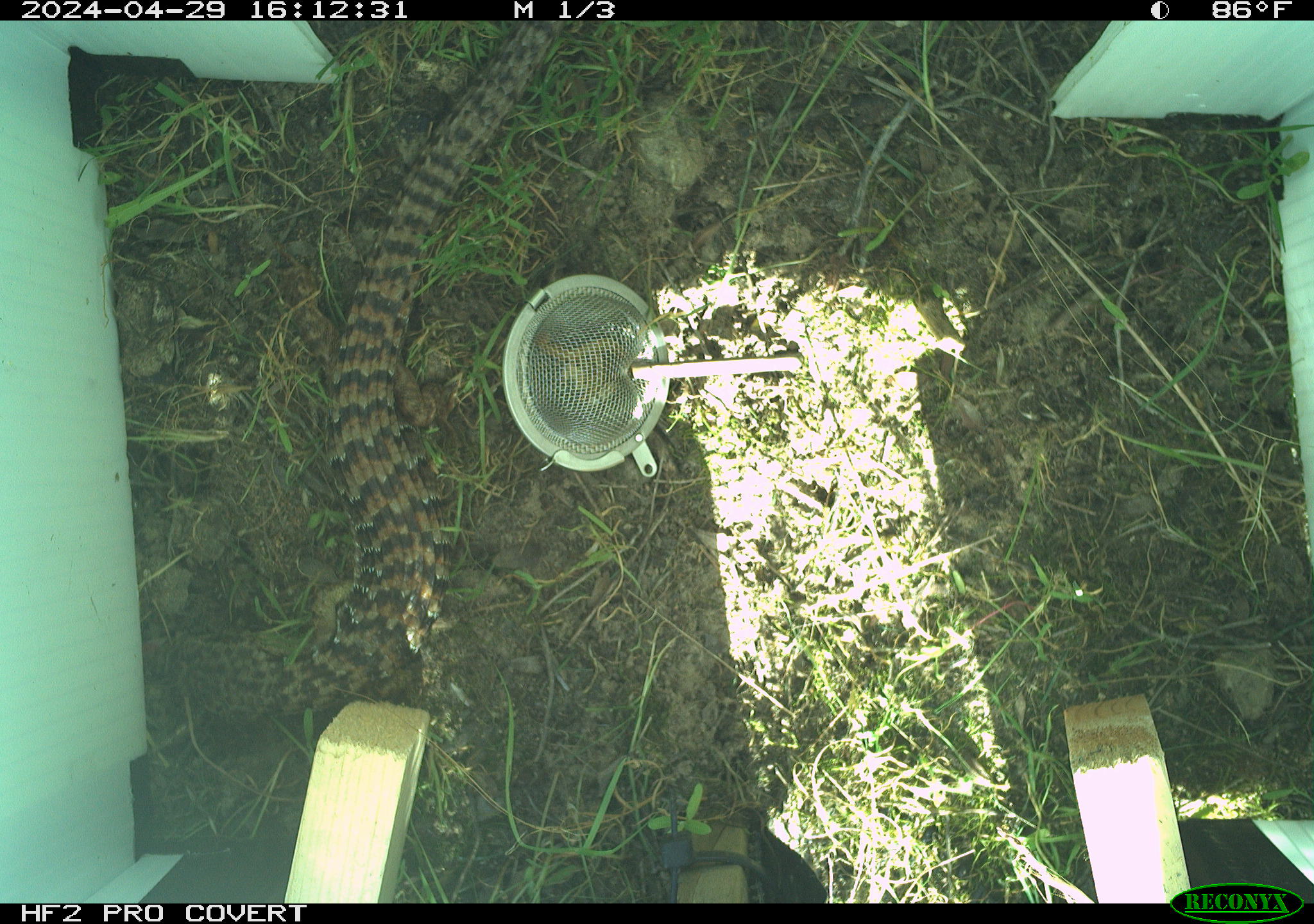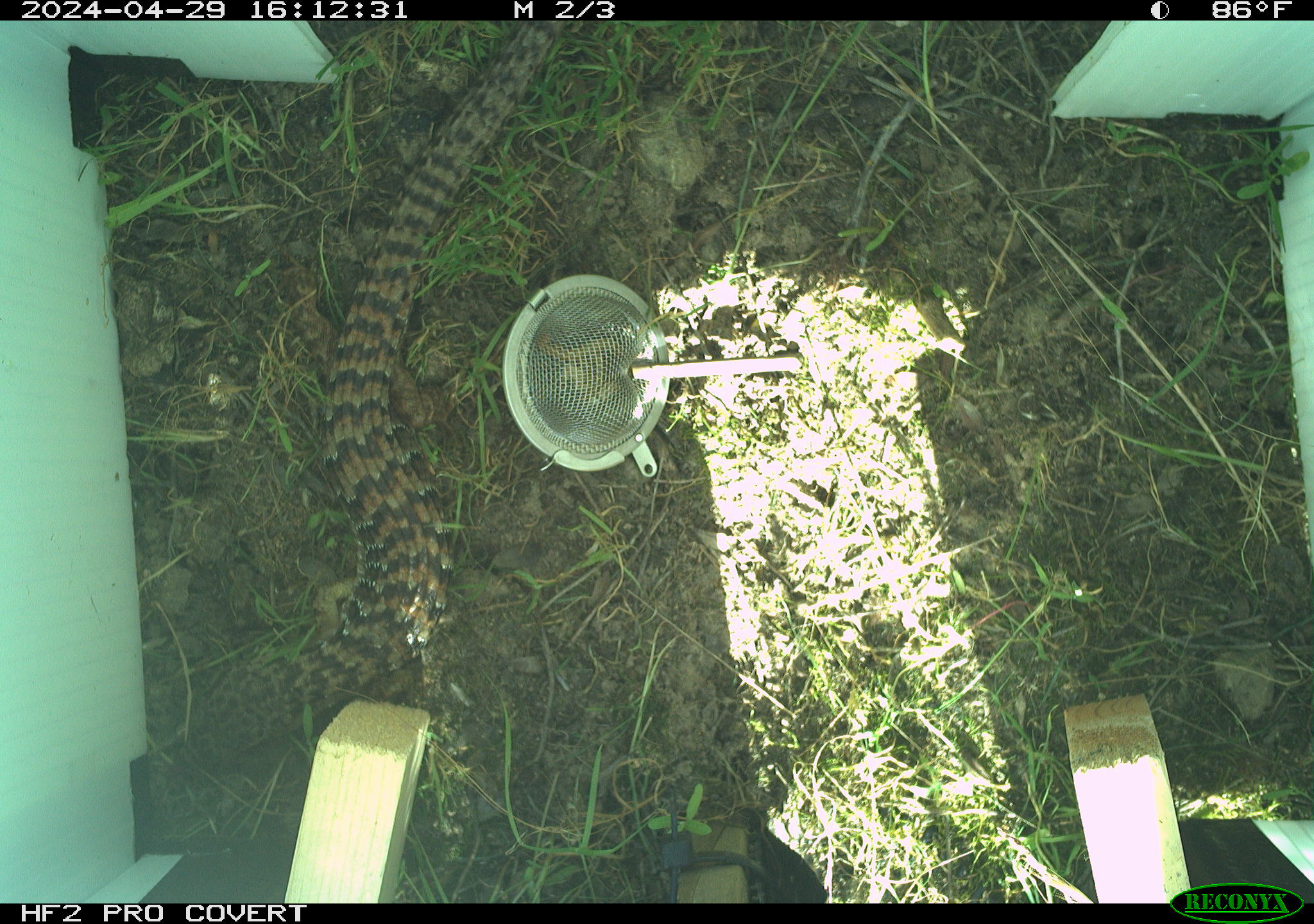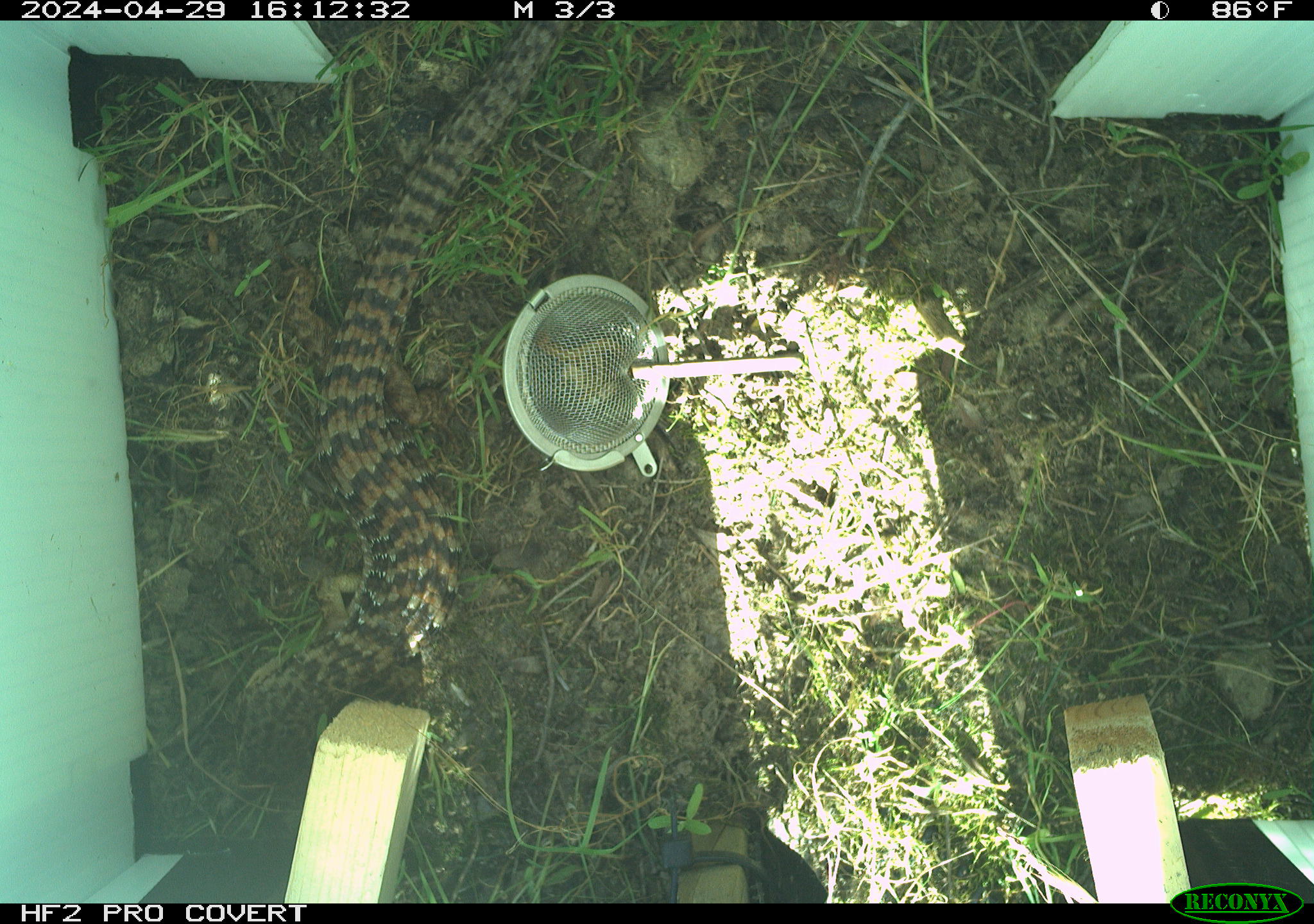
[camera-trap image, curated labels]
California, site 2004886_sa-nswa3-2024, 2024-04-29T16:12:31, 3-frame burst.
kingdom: Animalia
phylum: Chordata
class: Reptilia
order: Squamata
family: Anguidae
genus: Elgaria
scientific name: Elgaria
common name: alligator lizards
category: elgaria species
Elgaria species (alligator lizards) (Elgaria).